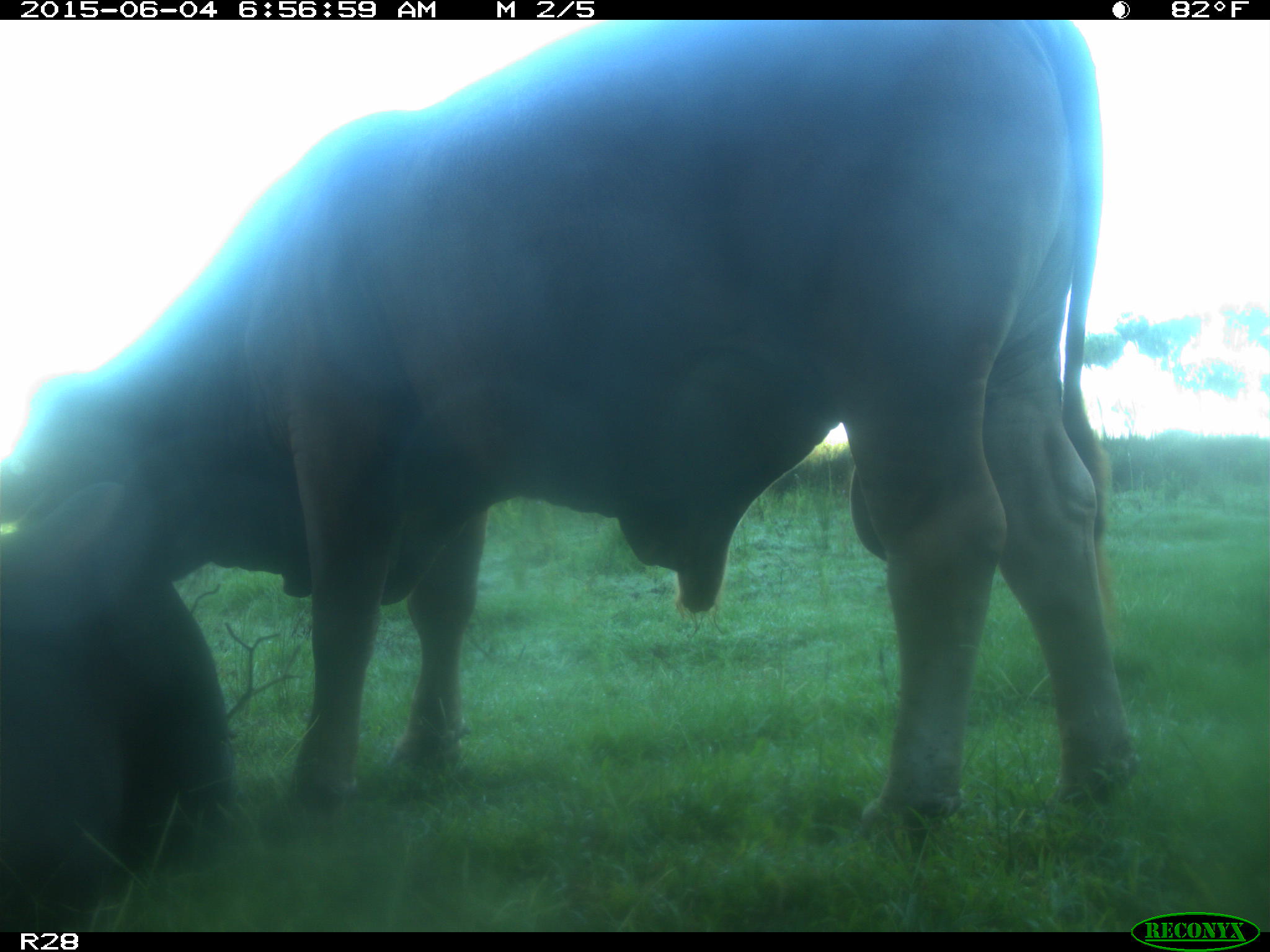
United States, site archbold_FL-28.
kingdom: Animalia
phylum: Chordata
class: Mammalia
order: Artiodactyla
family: Bovidae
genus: Bos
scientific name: Bos taurus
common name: domestic cow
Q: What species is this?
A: Bos taurus (domestic cow).